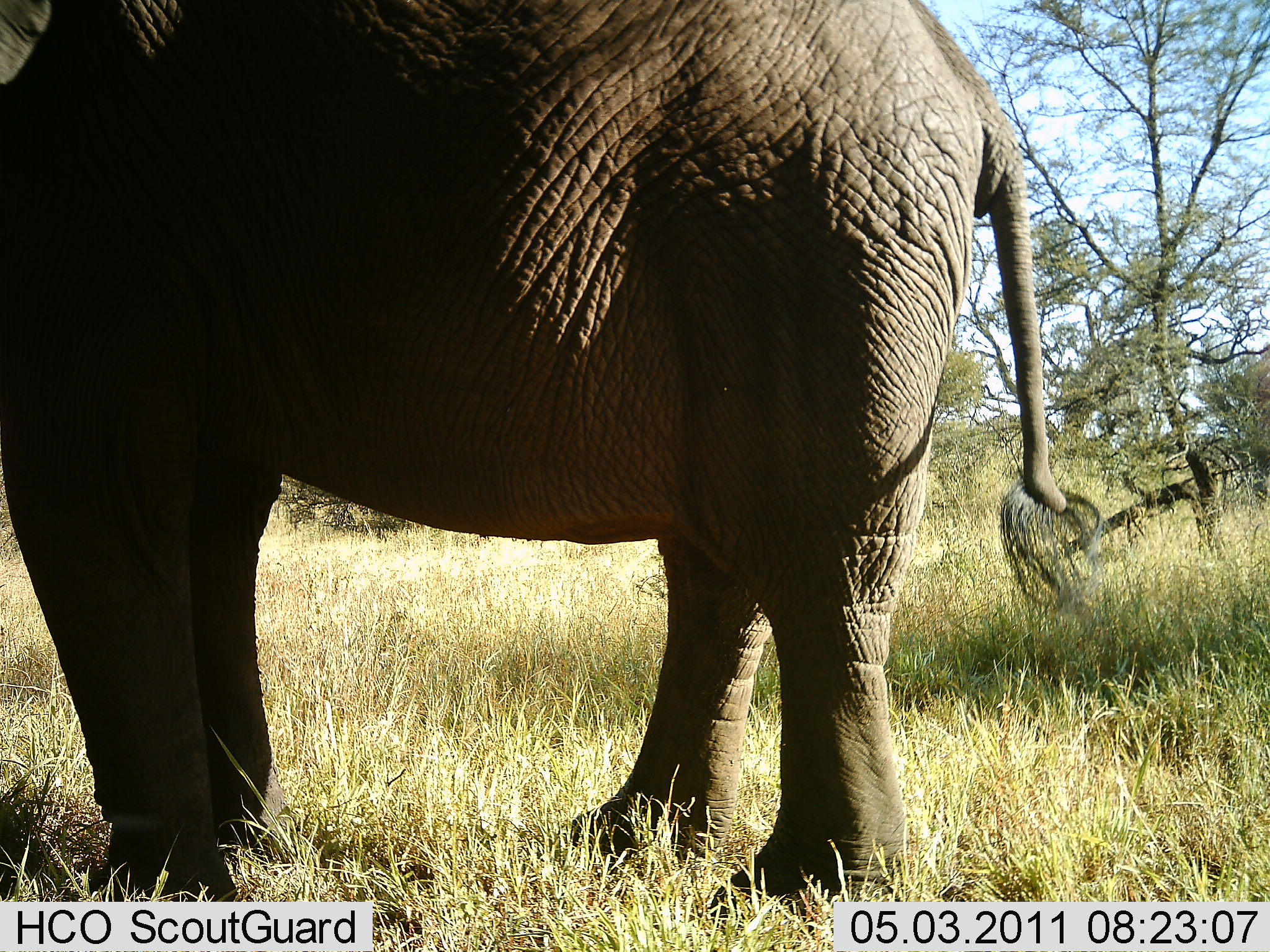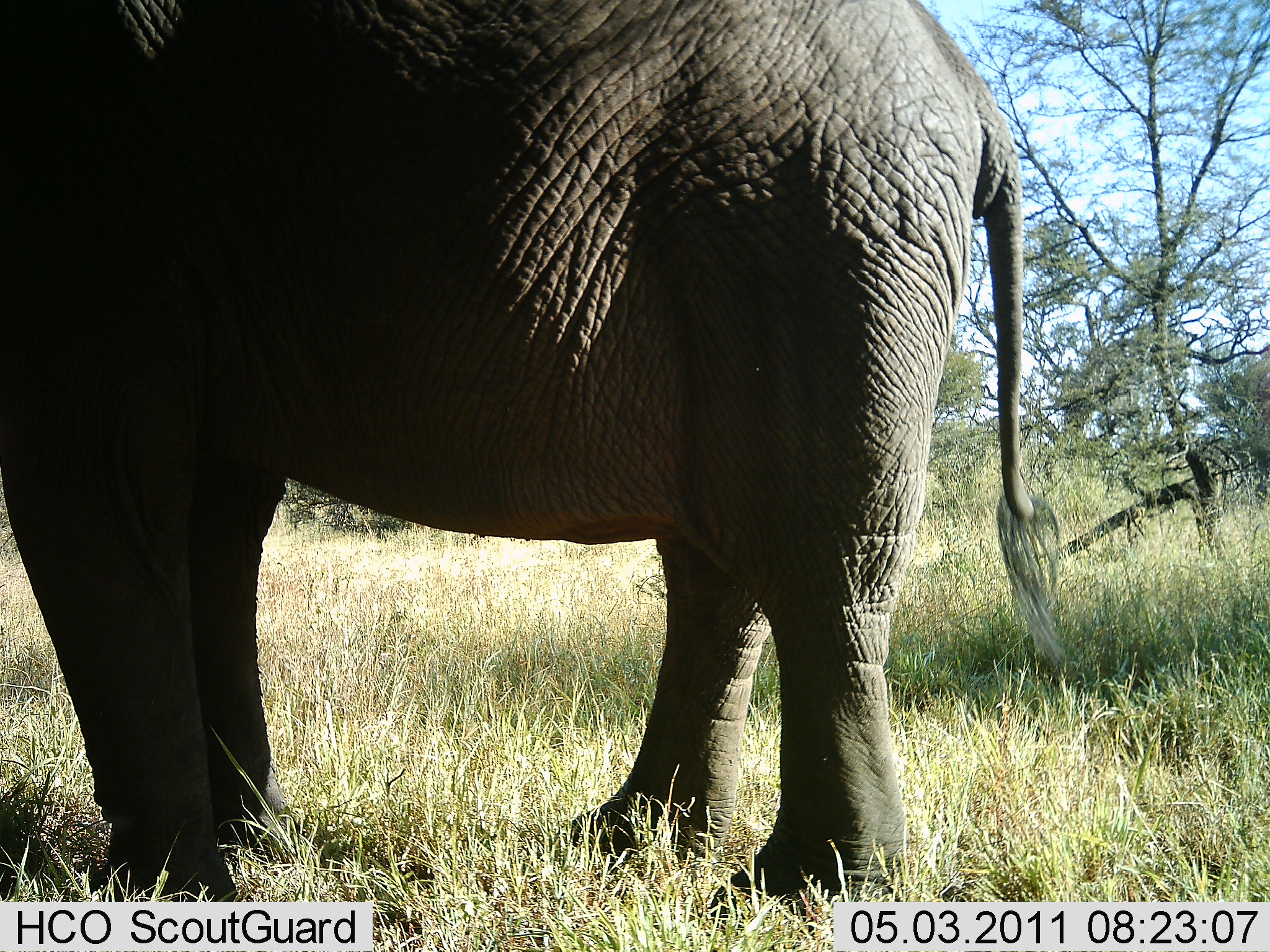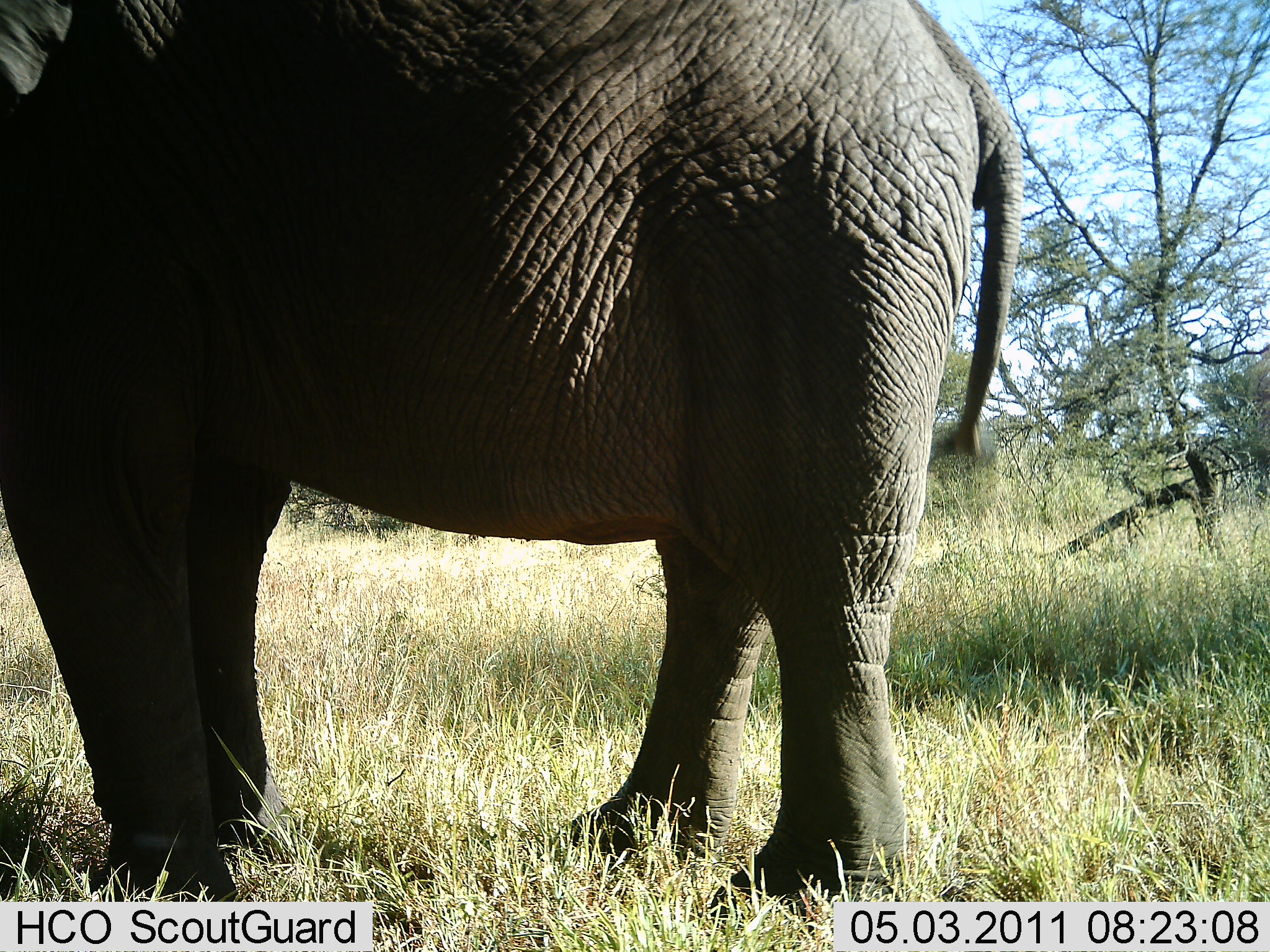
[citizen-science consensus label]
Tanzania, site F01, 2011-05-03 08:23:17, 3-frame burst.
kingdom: Animalia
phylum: Chordata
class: Mammalia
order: Proboscidea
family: Elephantidae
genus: Loxodonta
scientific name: Loxodonta africana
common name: african bush elephant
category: elephant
Elephant (african bush elephant) (Loxodonta africana), count 1. Behavior (volunteer vote fractions): standing 100%, resting 0%, moving 0%, interacting 0%. Young present (vote fraction): 0%. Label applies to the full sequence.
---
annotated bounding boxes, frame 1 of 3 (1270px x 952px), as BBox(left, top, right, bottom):
animal: BBox(0, 2, 1110, 905)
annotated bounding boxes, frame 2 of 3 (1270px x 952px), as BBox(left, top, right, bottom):
animal: BBox(2, 0, 1073, 801)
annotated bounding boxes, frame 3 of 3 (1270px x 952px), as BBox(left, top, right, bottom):
animal: BBox(0, 0, 1026, 913)